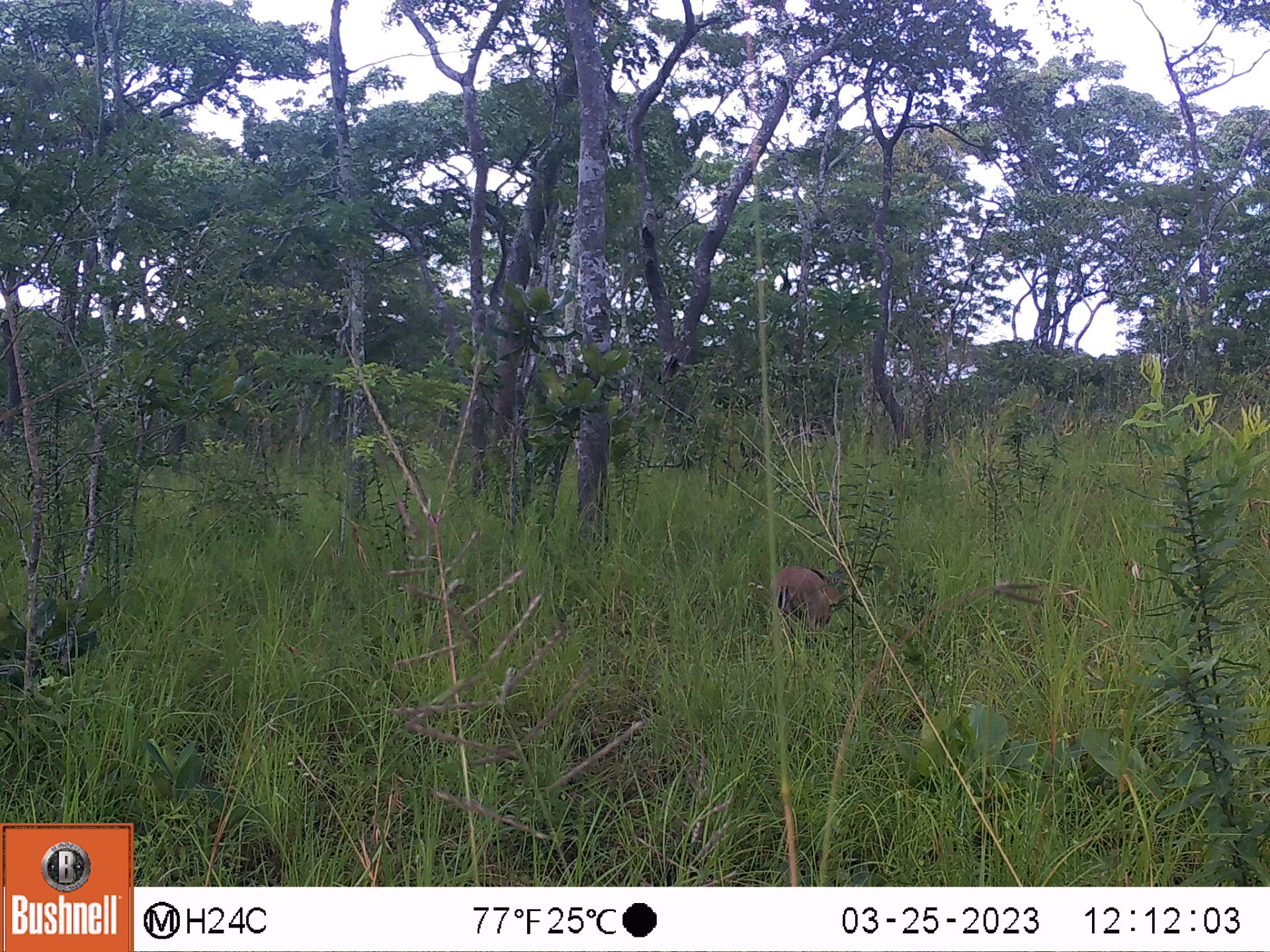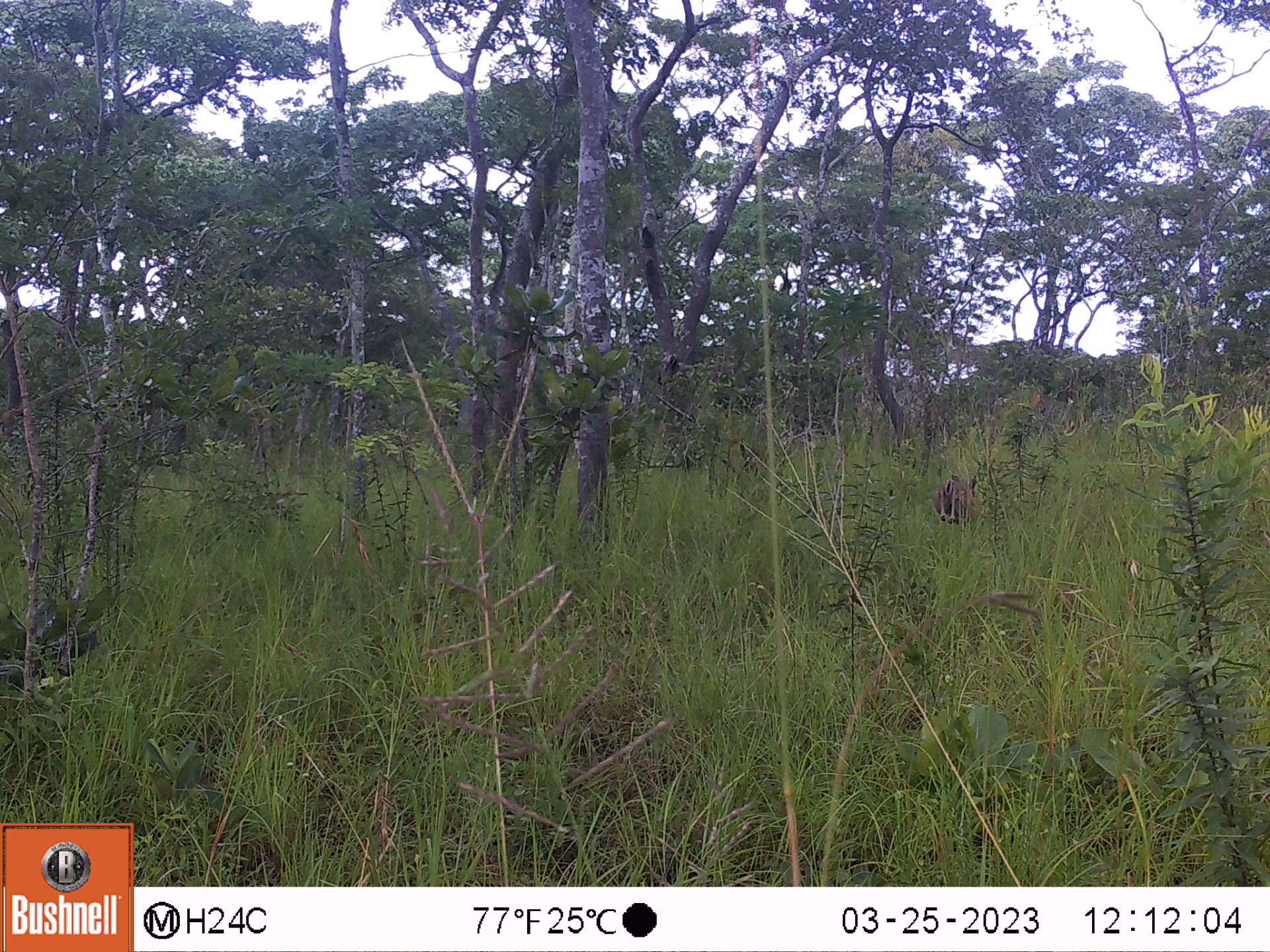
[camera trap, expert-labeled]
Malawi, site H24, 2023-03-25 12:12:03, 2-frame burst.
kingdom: Animalia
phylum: Chordata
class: Mammalia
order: Artiodactyla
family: Bovidae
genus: Sylvicapra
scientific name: Sylvicapra grimmia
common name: common duiker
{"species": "common duiker (Sylvicapra grimmia)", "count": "1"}